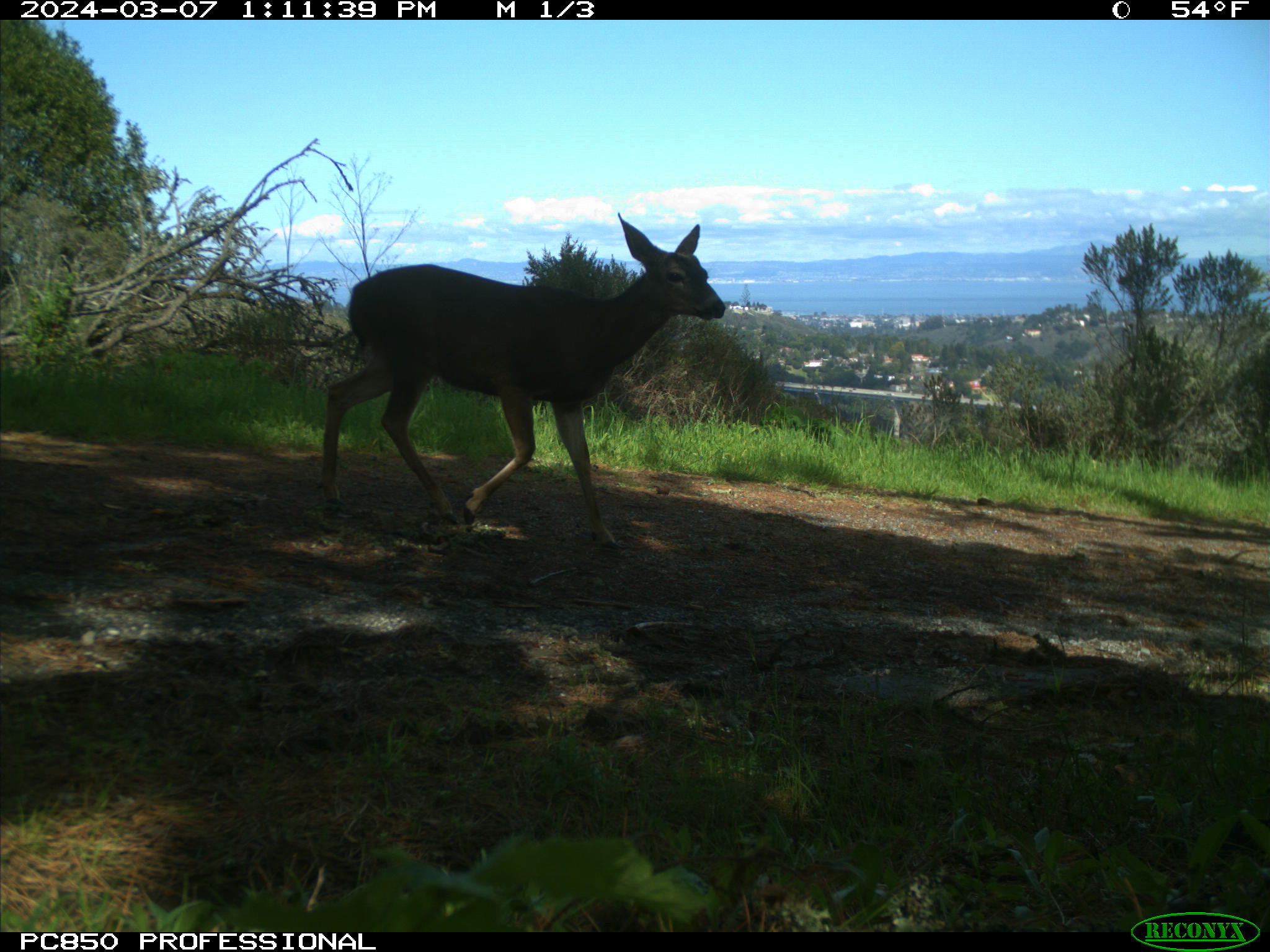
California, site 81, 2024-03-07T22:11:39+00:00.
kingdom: Animalia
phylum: Chordata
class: Mammalia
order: Artiodactyla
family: Cervidae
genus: Odocoileus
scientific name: Odocoileus hemionus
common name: mule deer